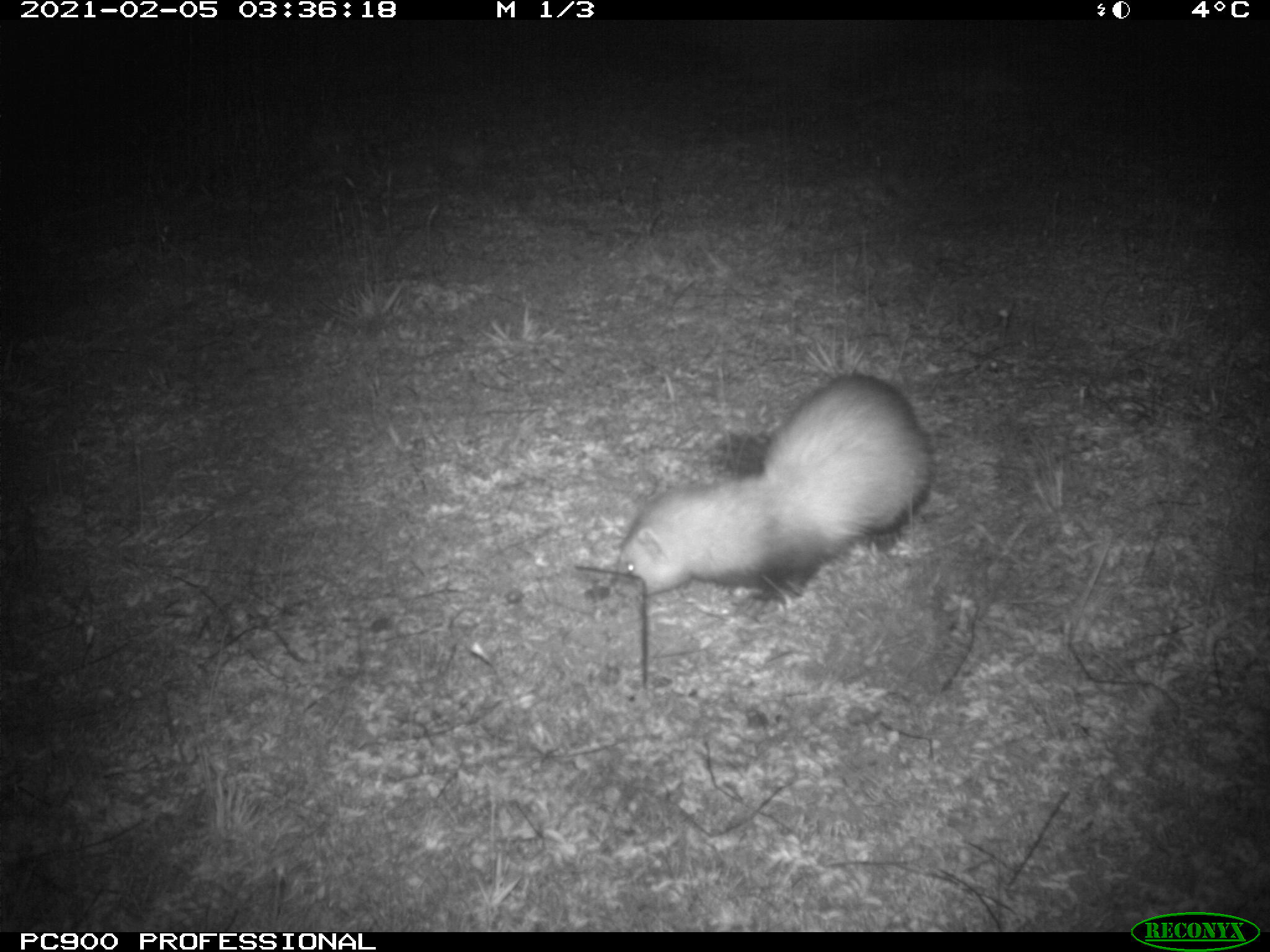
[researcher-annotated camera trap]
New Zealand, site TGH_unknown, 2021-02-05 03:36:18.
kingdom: Animalia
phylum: Chordata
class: Mammalia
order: Carnivora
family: Mustelidae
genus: Mustela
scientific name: Mustela furo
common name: ferret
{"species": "ferret (Mustela furo)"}